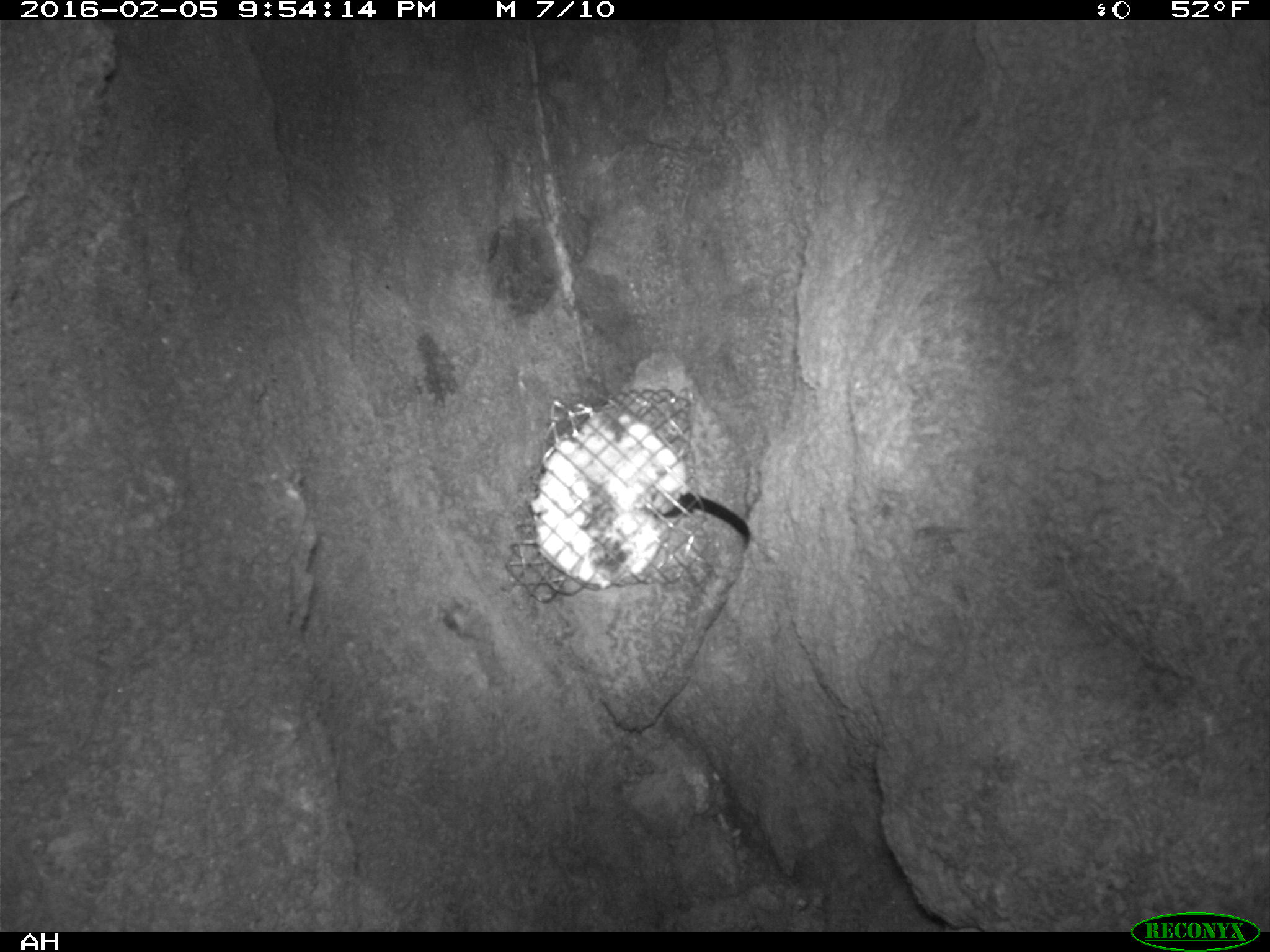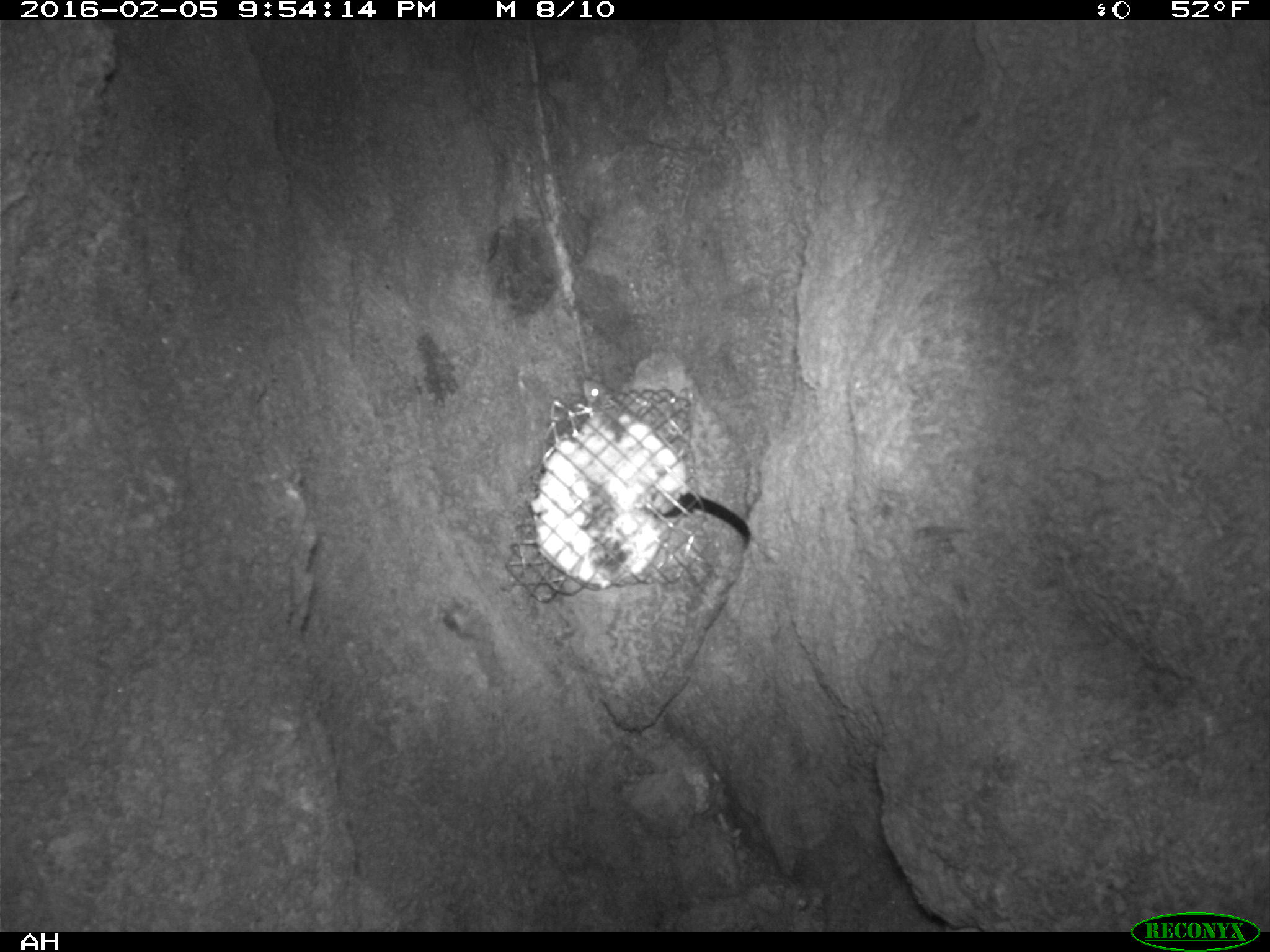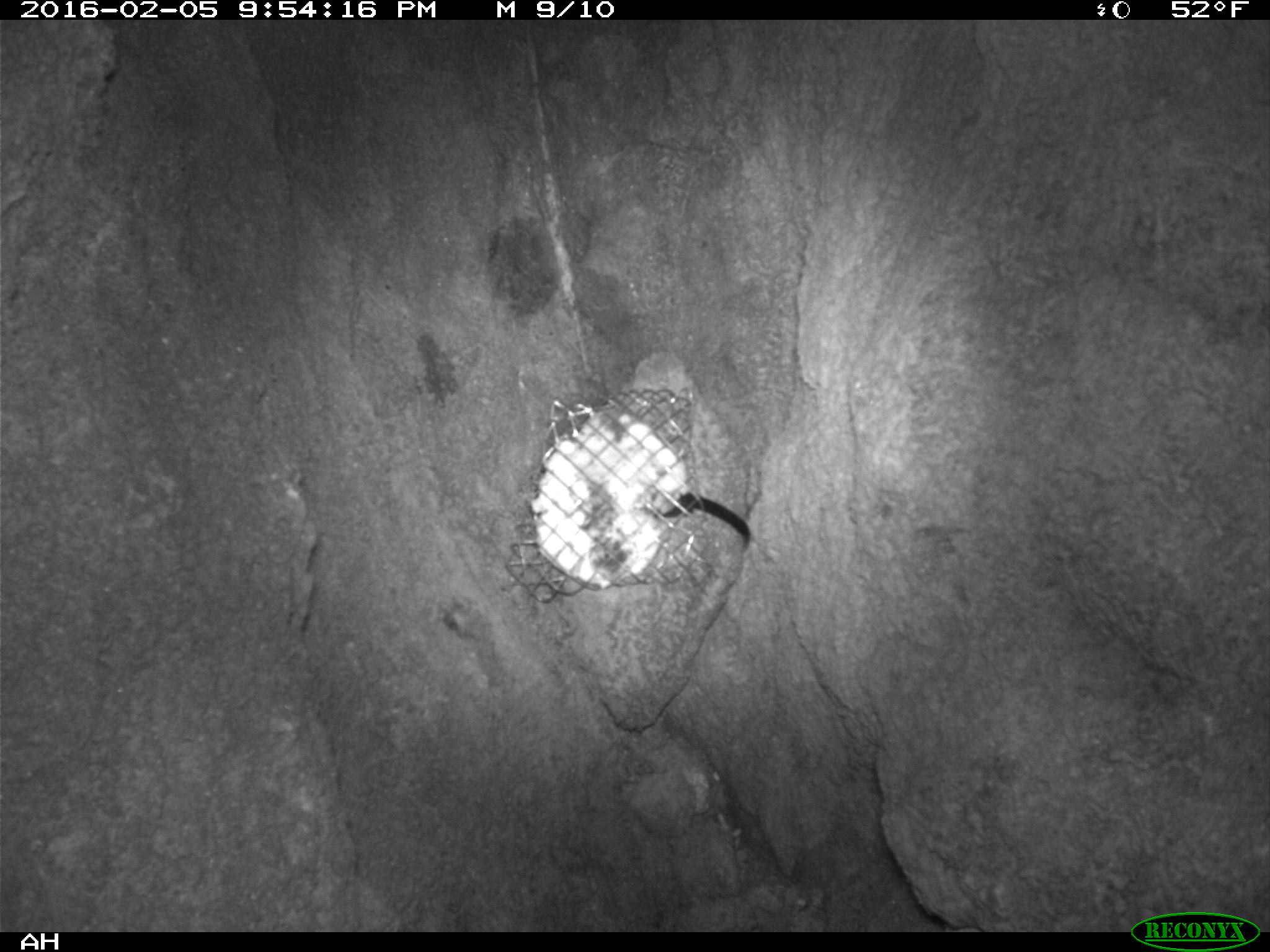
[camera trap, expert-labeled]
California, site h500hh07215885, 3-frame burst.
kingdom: Animalia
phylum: Chordata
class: Mammalia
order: Rodentia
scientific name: Rodentia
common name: rodent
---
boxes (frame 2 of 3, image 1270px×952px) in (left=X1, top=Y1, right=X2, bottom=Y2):
rodent: (left=580, top=376, right=609, bottom=405)